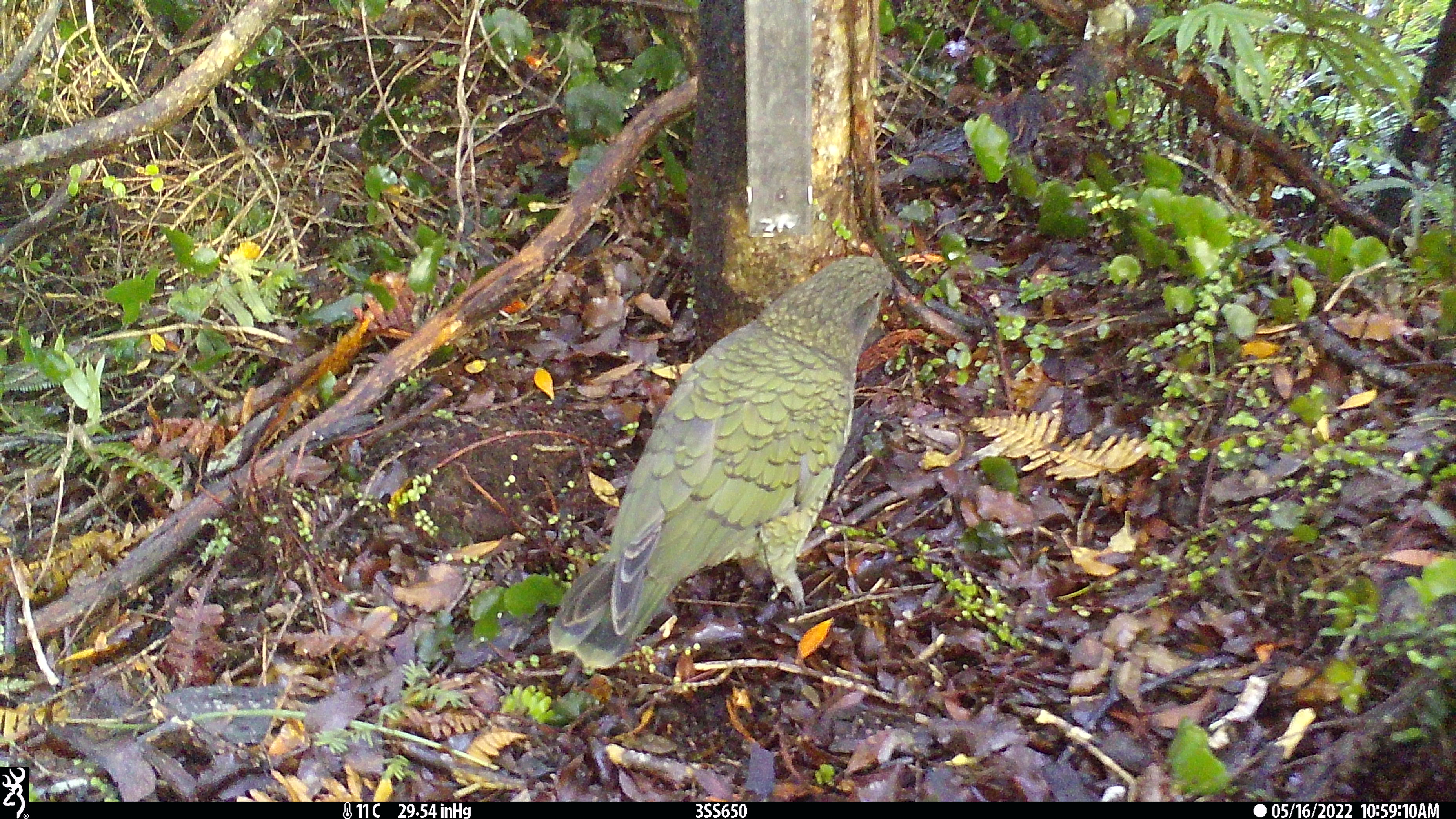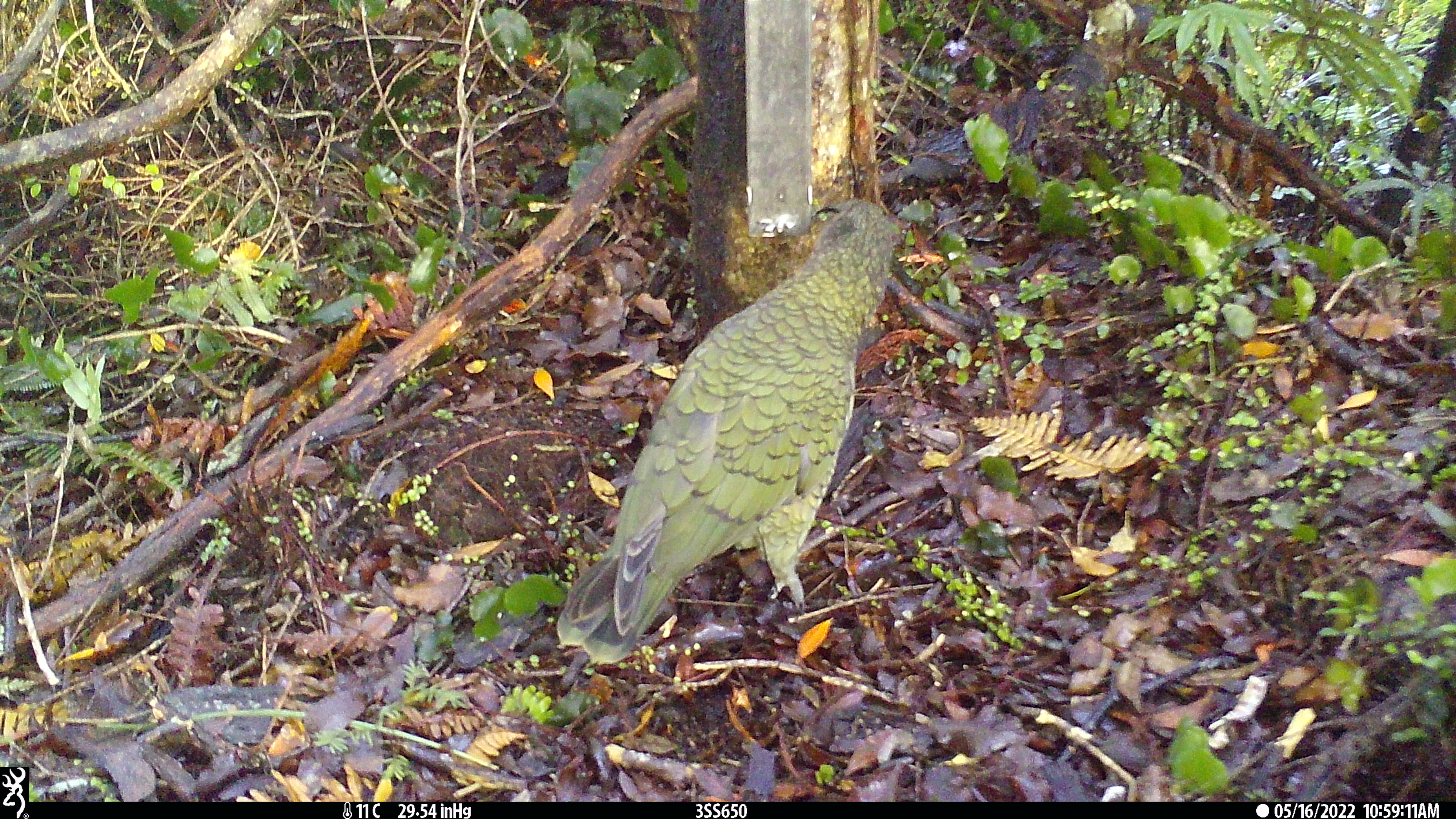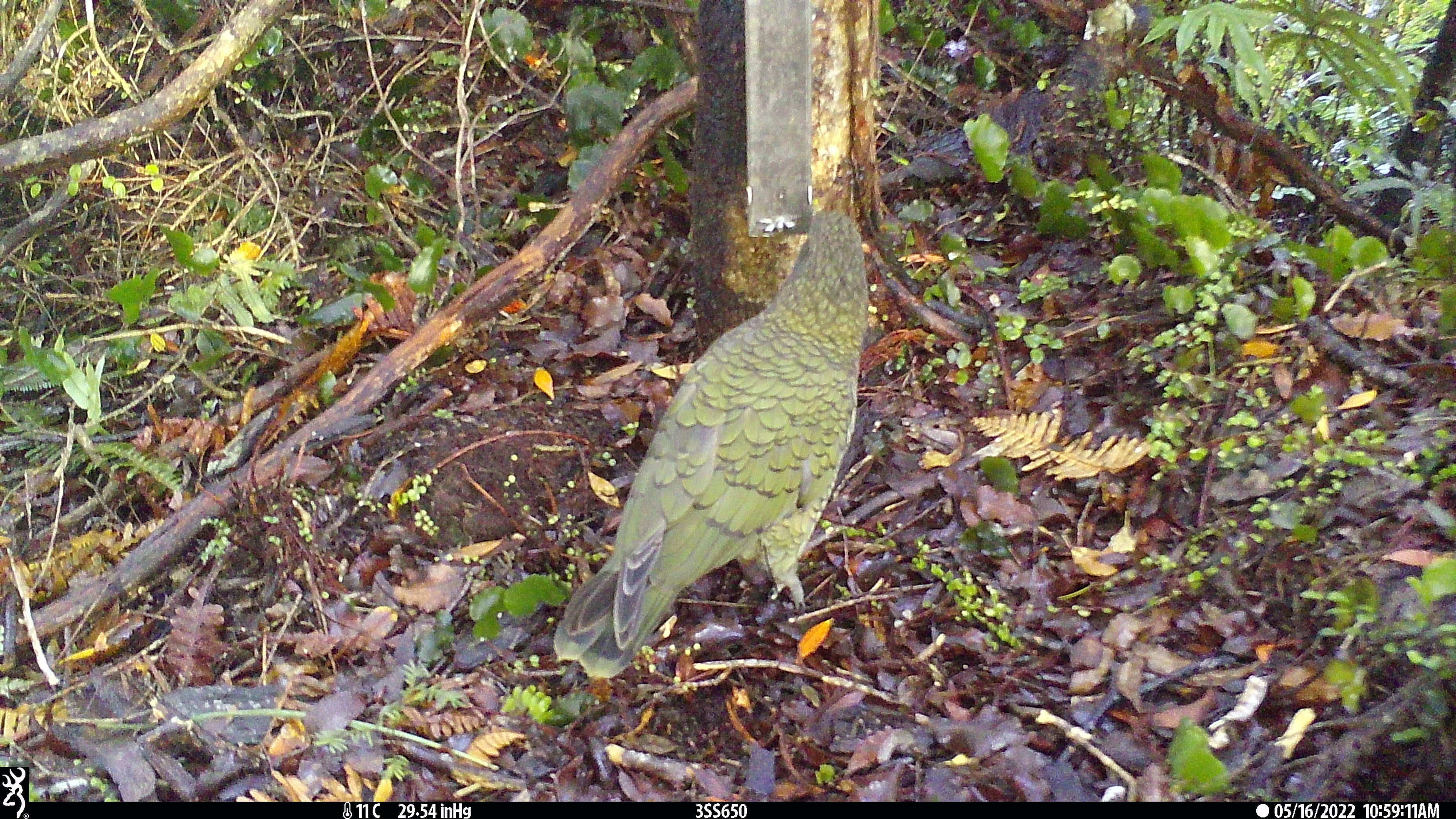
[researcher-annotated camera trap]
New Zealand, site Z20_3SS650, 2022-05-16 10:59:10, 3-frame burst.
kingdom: Animalia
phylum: Chordata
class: Aves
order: Psittaciformes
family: Strigopidae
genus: Nestor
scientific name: Nestor notabilis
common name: kea